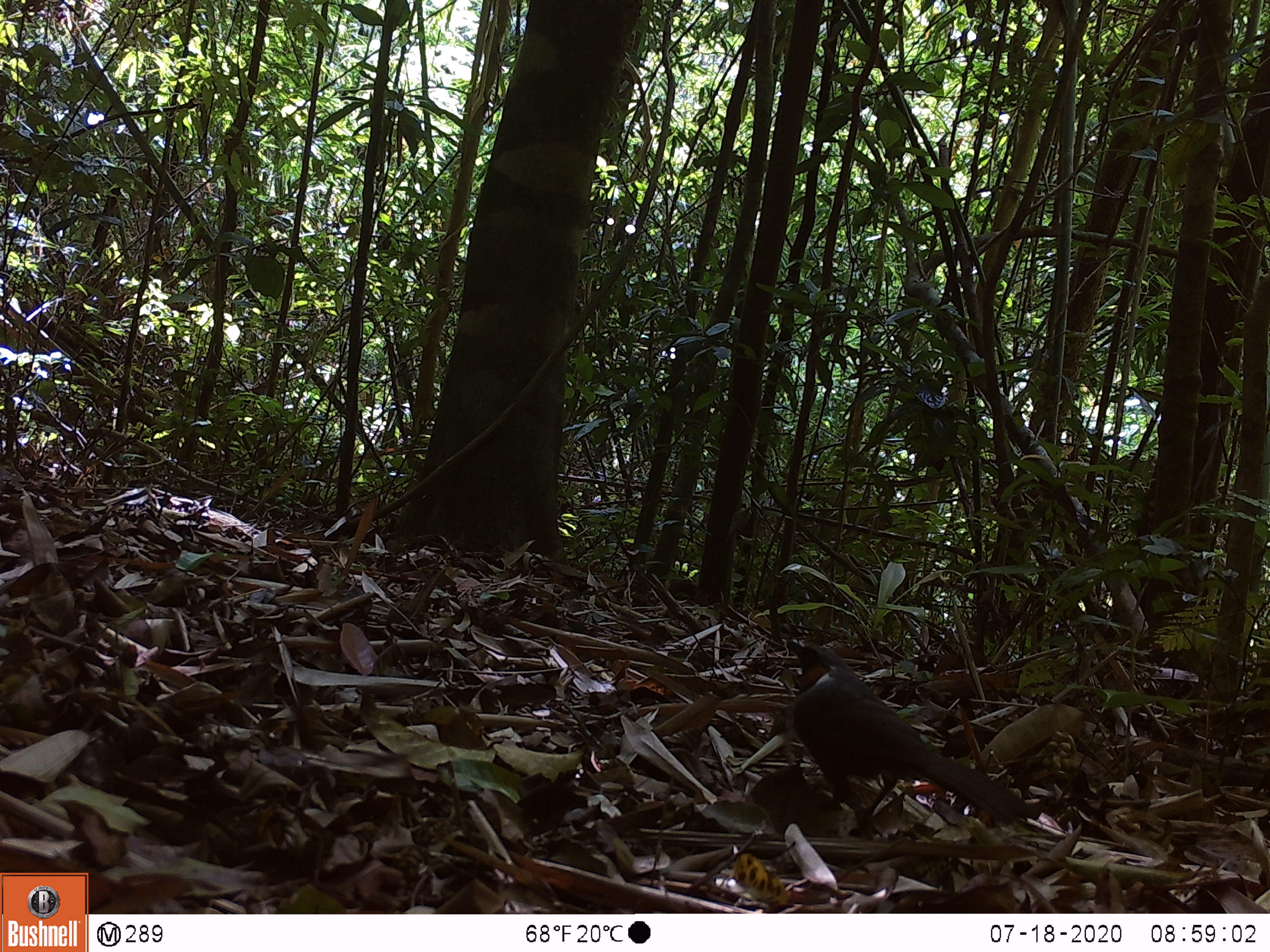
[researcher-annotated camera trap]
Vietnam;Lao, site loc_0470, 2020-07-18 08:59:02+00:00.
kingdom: Animalia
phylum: Chordata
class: Aves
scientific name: Aves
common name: bird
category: unidentified bird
Unidentified bird (bird) (Aves). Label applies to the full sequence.